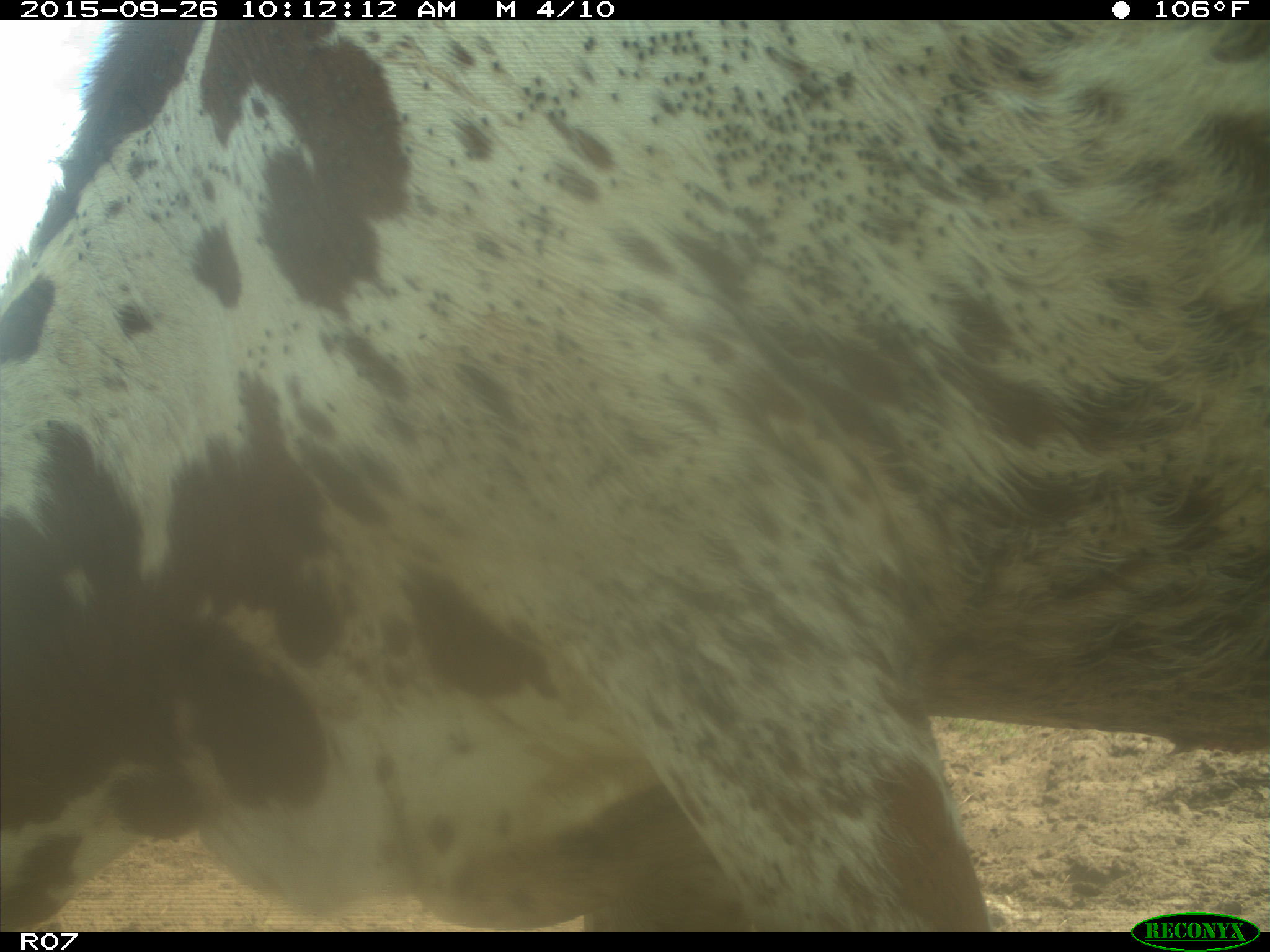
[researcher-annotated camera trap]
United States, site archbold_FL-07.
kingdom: Animalia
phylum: Chordata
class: Mammalia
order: Artiodactyla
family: Bovidae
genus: Bos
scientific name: Bos taurus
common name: domestic cow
Bos taurus (domestic cow).